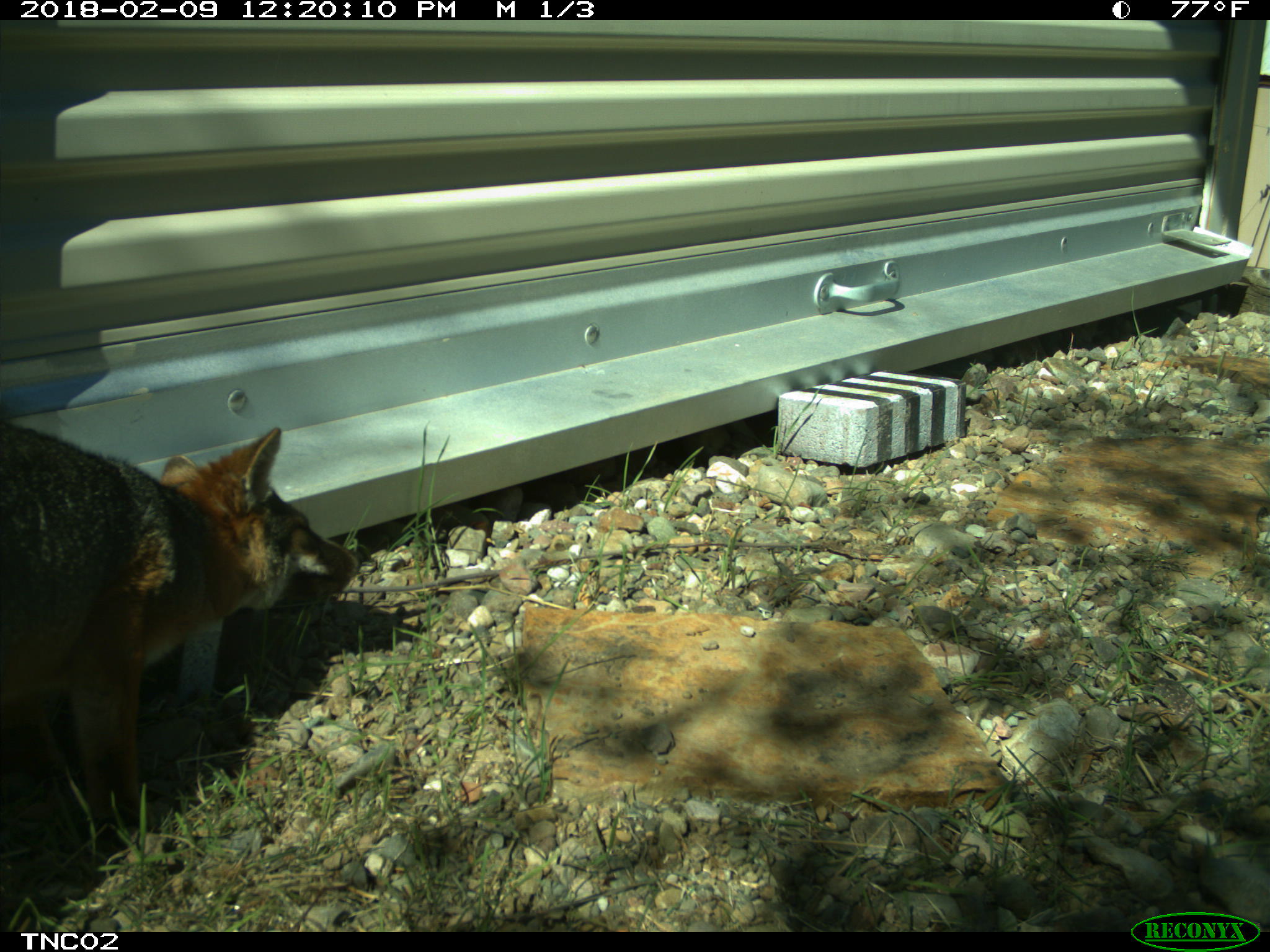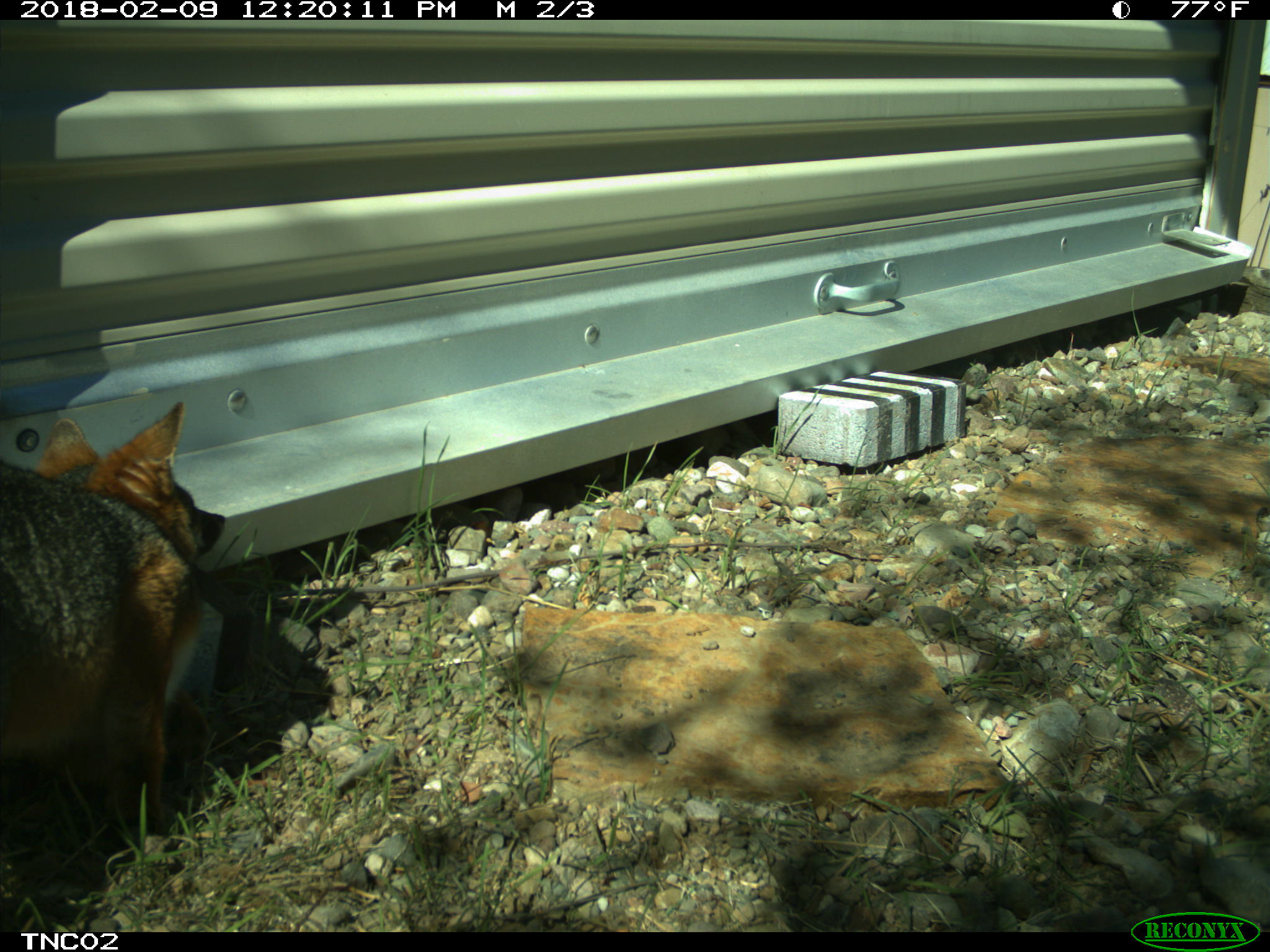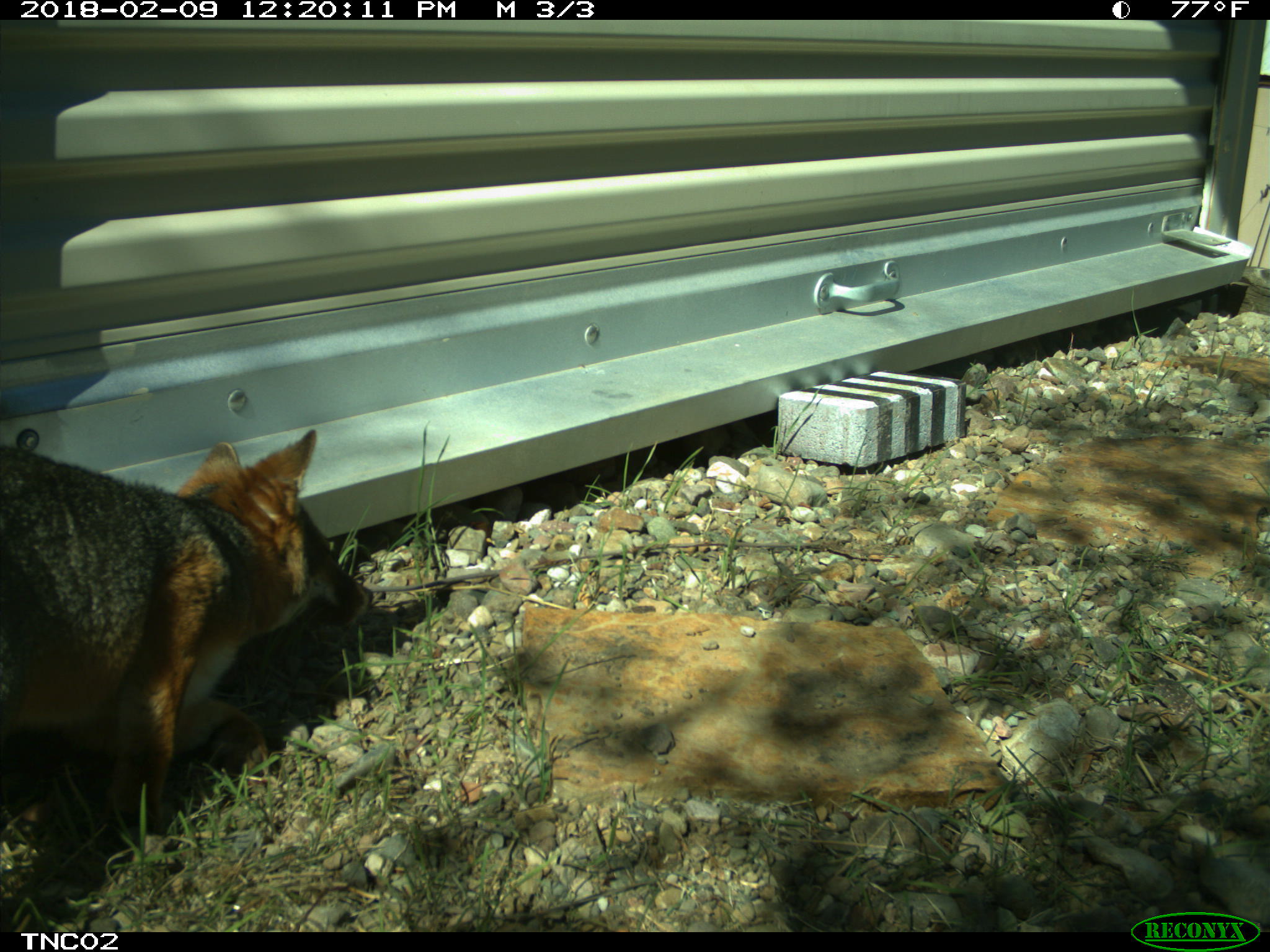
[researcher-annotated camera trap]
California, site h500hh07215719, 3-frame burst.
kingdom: Animalia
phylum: Chordata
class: Mammalia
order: Carnivora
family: Canidae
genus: Urocyon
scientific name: Urocyon littoralis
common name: island fox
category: fox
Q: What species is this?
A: Fox (island fox) (Urocyon littoralis).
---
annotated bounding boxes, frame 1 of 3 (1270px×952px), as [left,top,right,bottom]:
fox: [0,423,358,824]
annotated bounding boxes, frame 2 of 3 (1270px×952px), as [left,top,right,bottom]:
fox: [0,402,224,837]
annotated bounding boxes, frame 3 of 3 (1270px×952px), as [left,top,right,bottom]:
fox: [0,428,368,845]